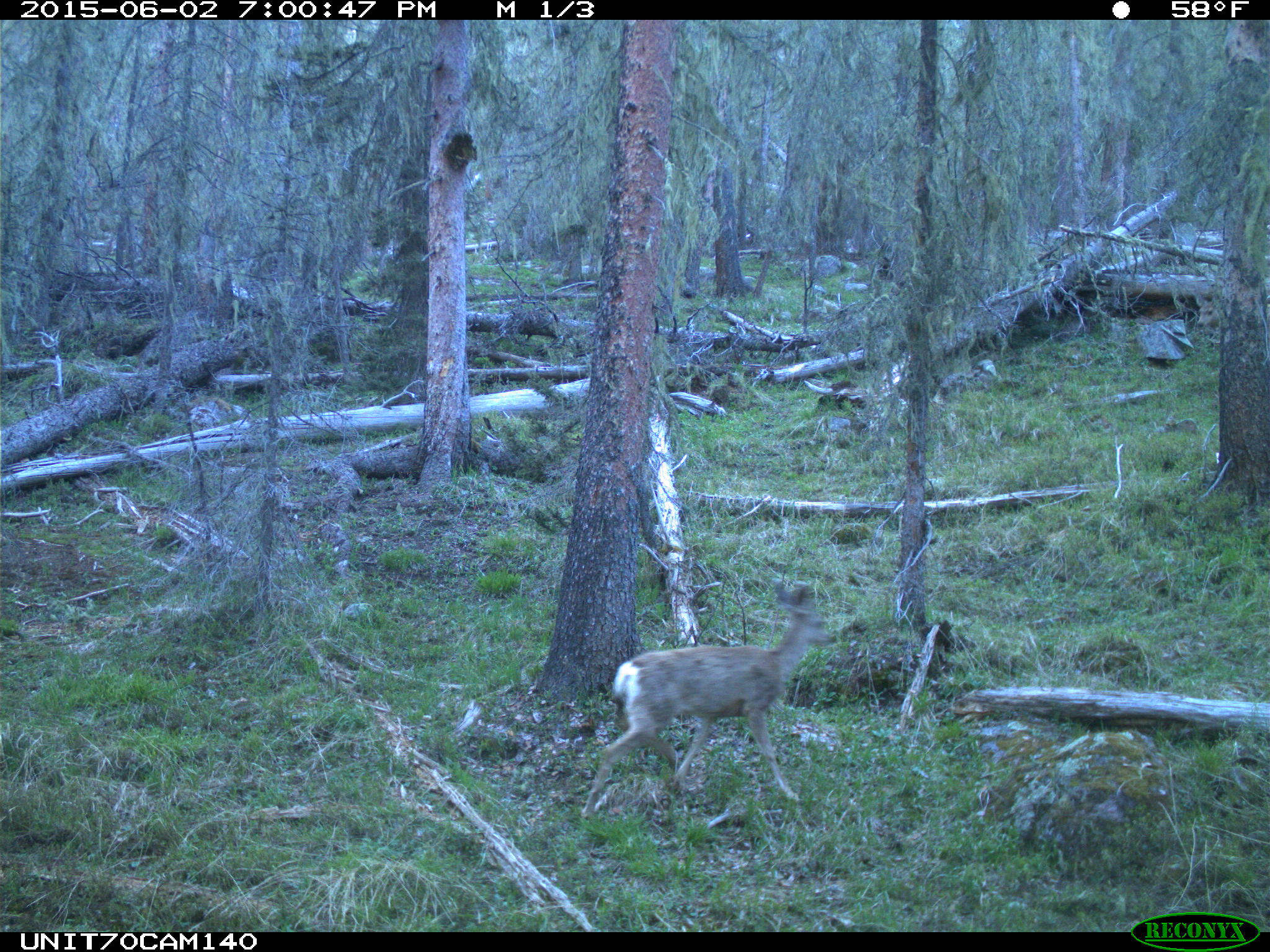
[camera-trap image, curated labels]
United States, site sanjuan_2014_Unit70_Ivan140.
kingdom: Animalia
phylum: Chordata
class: Mammalia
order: Artiodactyla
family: Cervidae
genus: Odocoileus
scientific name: Odocoileus hemionus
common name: mule deer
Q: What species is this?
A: Odocoileus hemionus (mule deer).